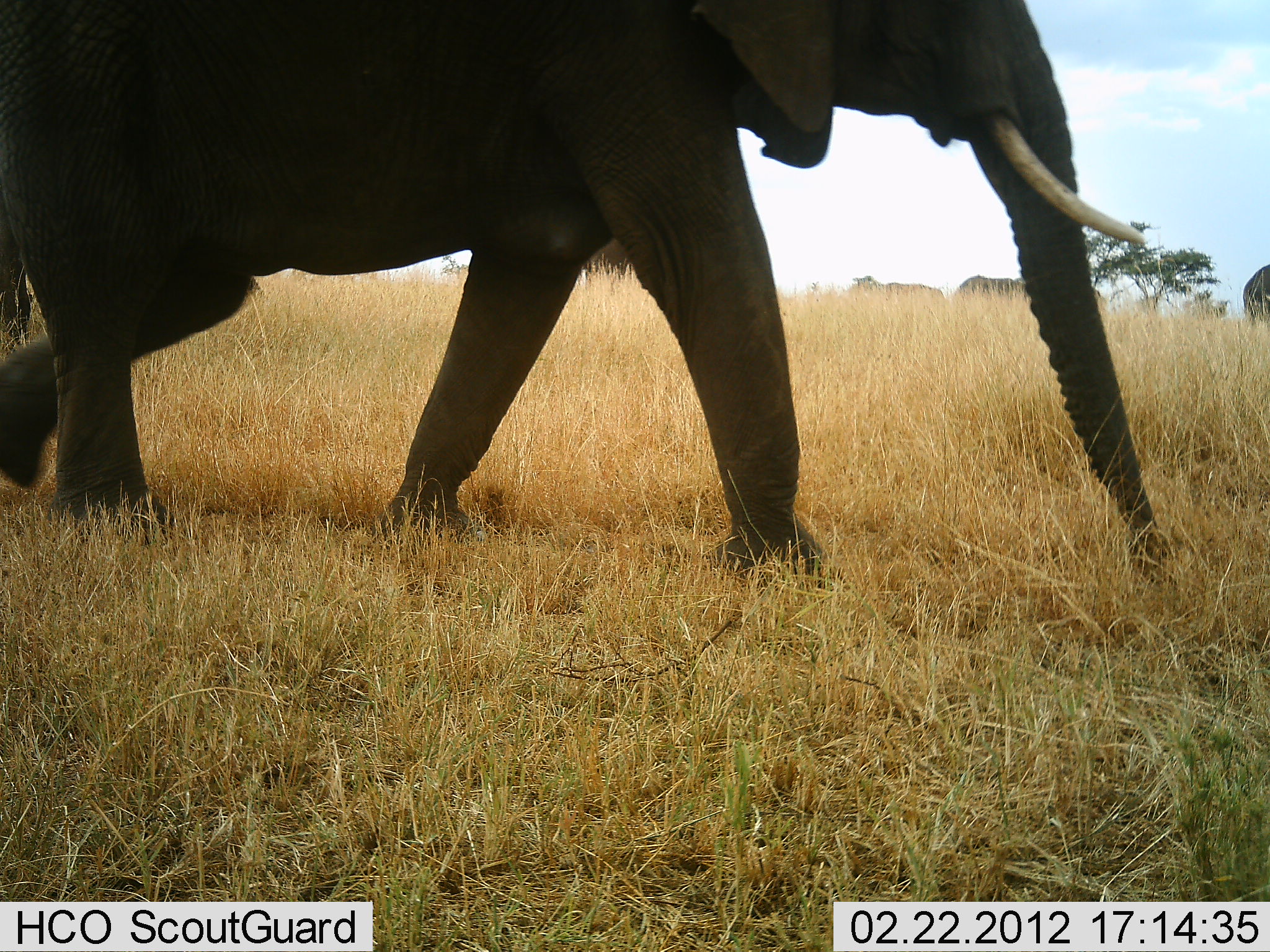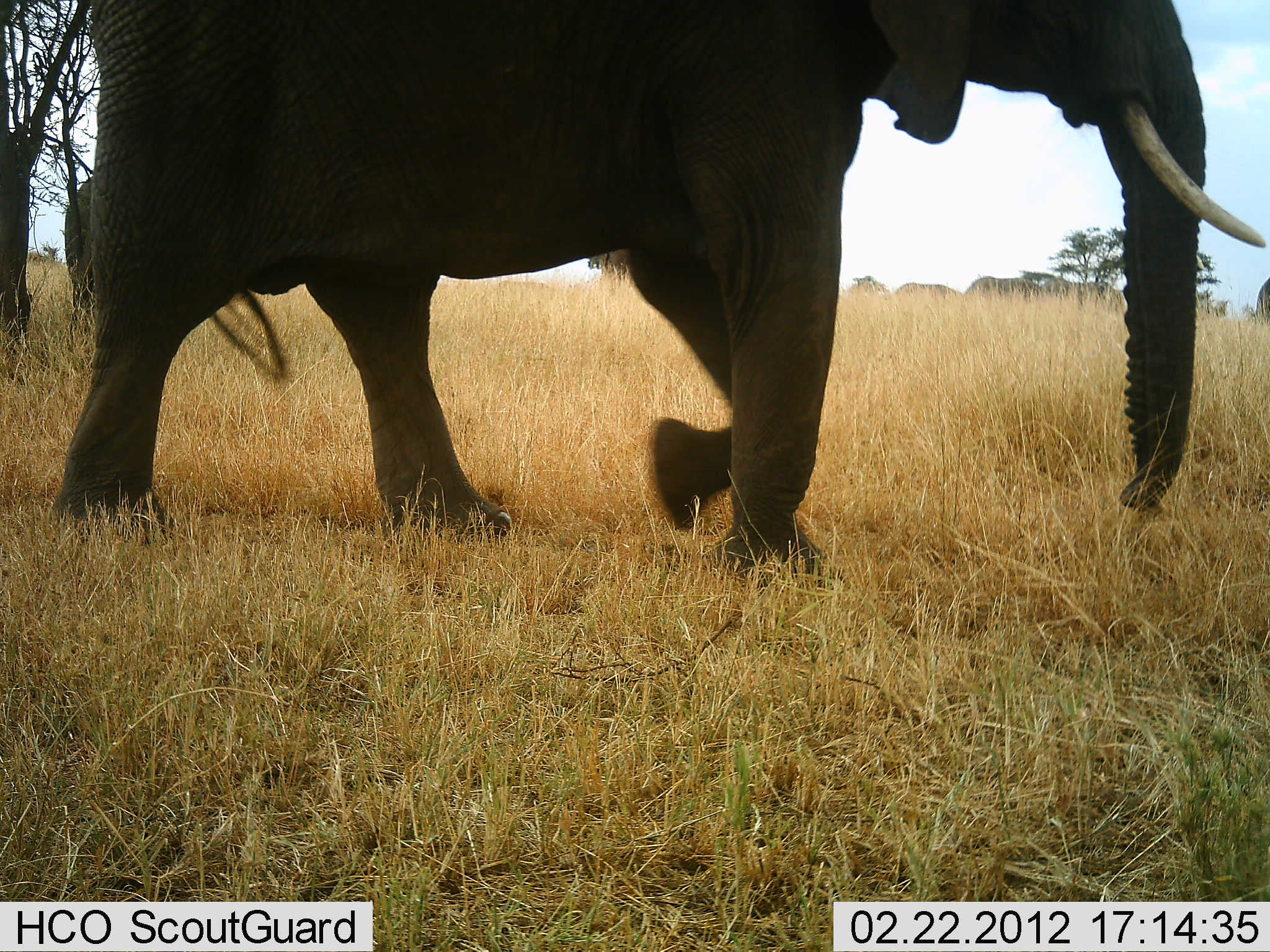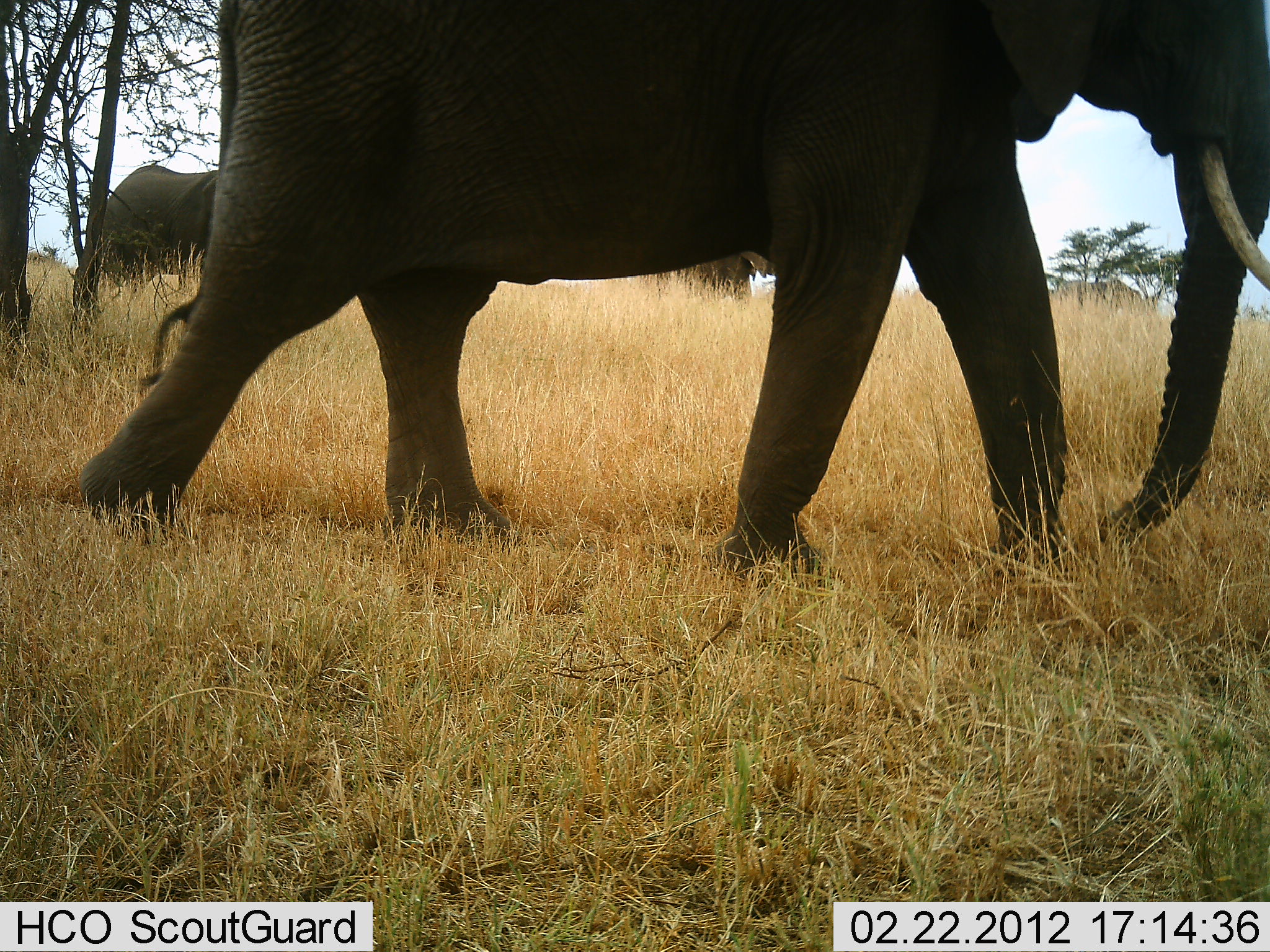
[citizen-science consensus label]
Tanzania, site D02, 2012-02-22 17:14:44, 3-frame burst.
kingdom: Animalia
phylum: Chordata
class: Mammalia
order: Proboscidea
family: Elephantidae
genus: Loxodonta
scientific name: Loxodonta africana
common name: african bush elephant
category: elephant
Elephant (african bush elephant) (Loxodonta africana), count 5. Behavior (volunteer vote fractions): standing 11%, resting 0%, moving 100%, interacting 0%. Young present (vote fraction): 0%. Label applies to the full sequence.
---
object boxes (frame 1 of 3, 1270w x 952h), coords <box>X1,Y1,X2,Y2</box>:
animal: <box>1,0,1179,594</box>; <box>1241,259,1270,327</box>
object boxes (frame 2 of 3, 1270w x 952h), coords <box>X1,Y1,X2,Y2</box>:
animal: <box>51,2,1264,585</box>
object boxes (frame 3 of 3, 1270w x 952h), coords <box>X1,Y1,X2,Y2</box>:
animal: <box>69,0,1270,588</box>; <box>97,160,219,286</box>